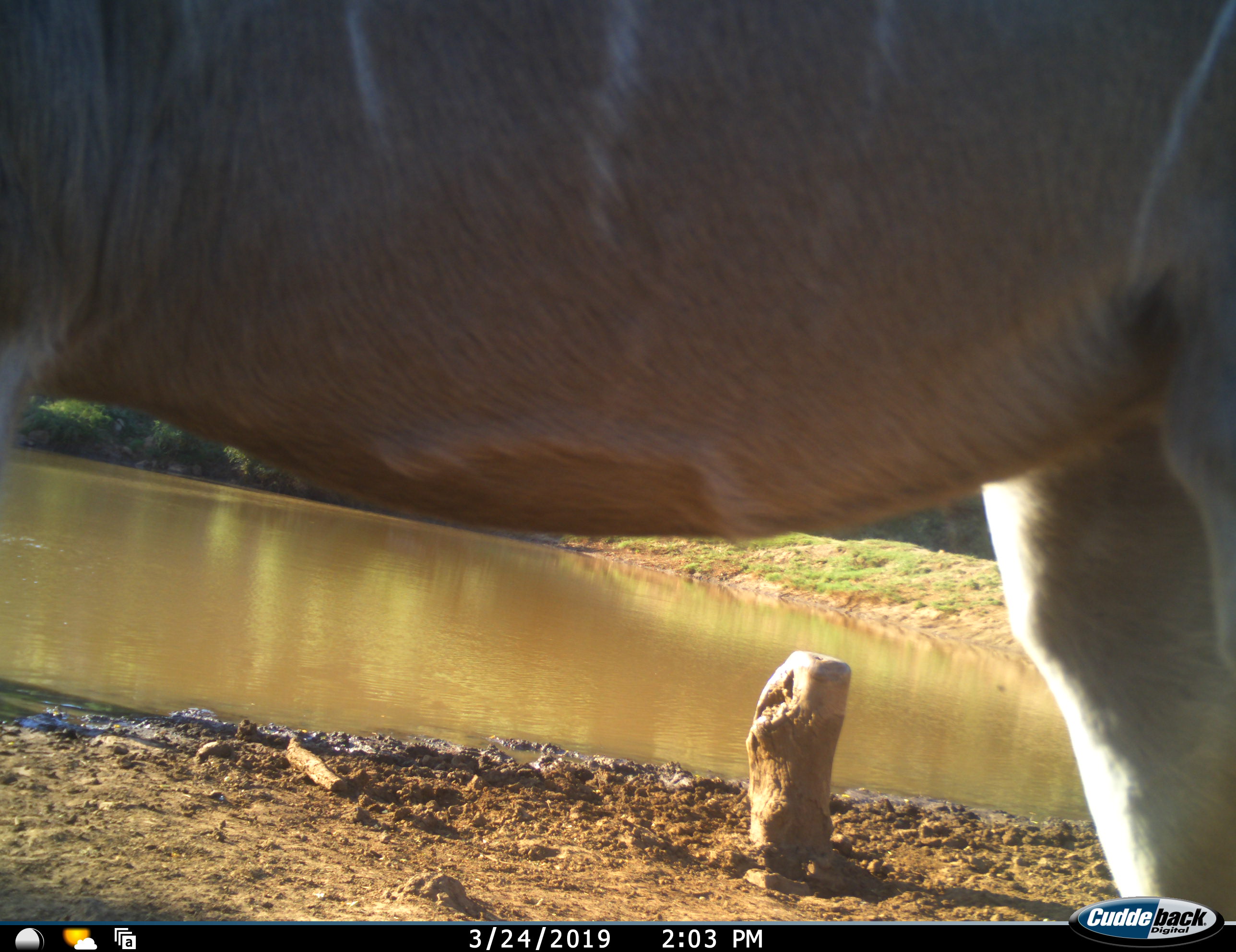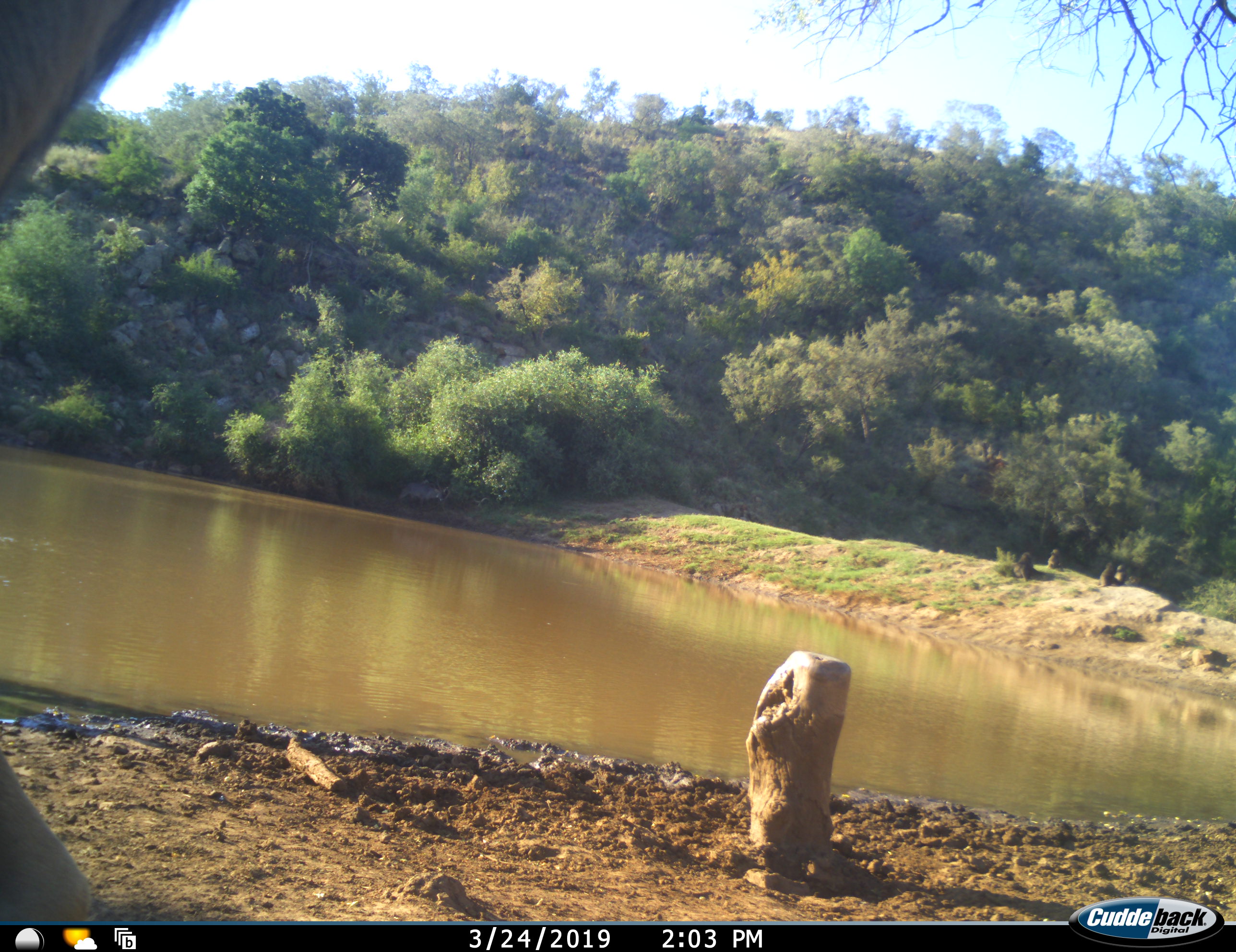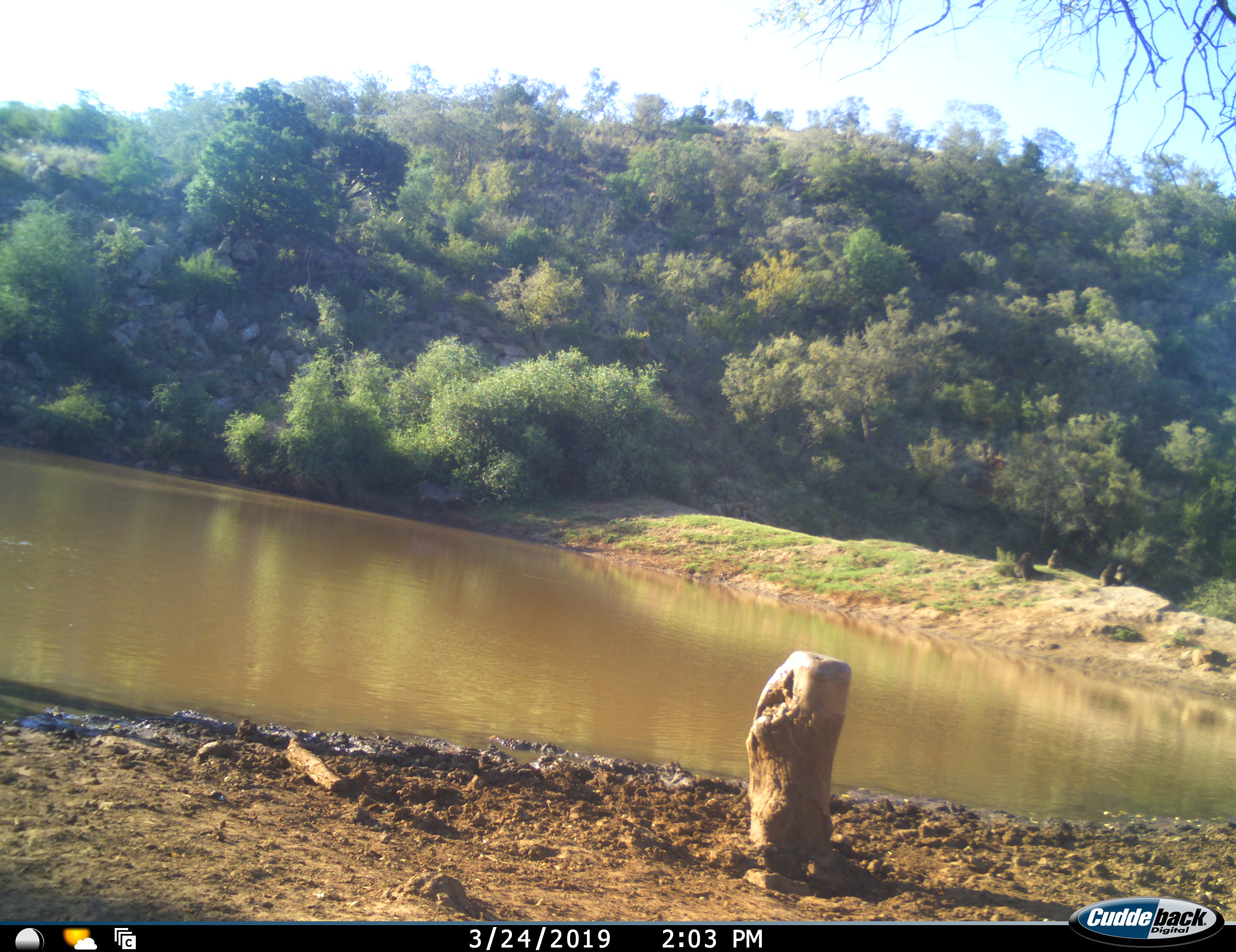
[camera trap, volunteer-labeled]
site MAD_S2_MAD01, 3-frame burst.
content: unidentified animal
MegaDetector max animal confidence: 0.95